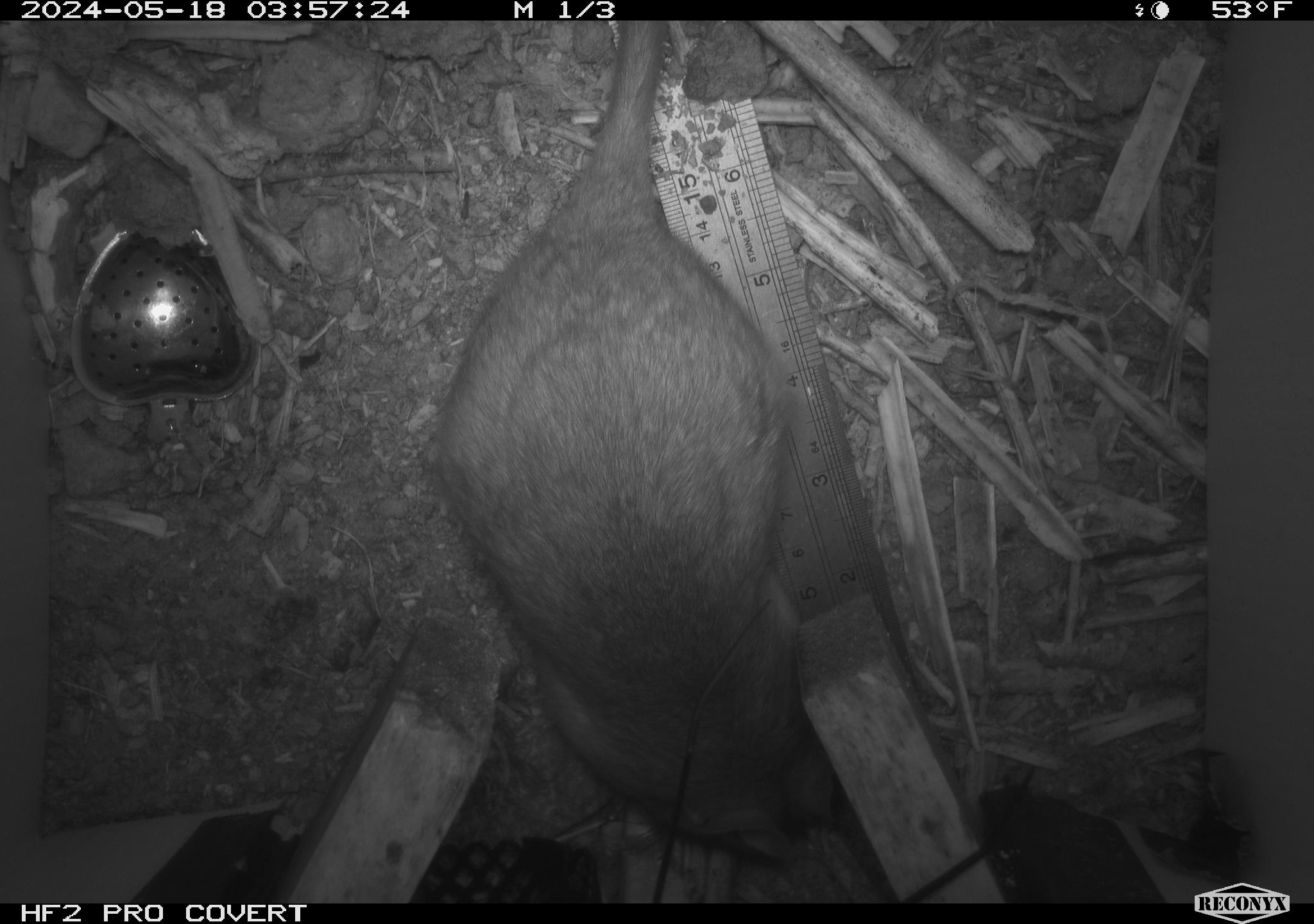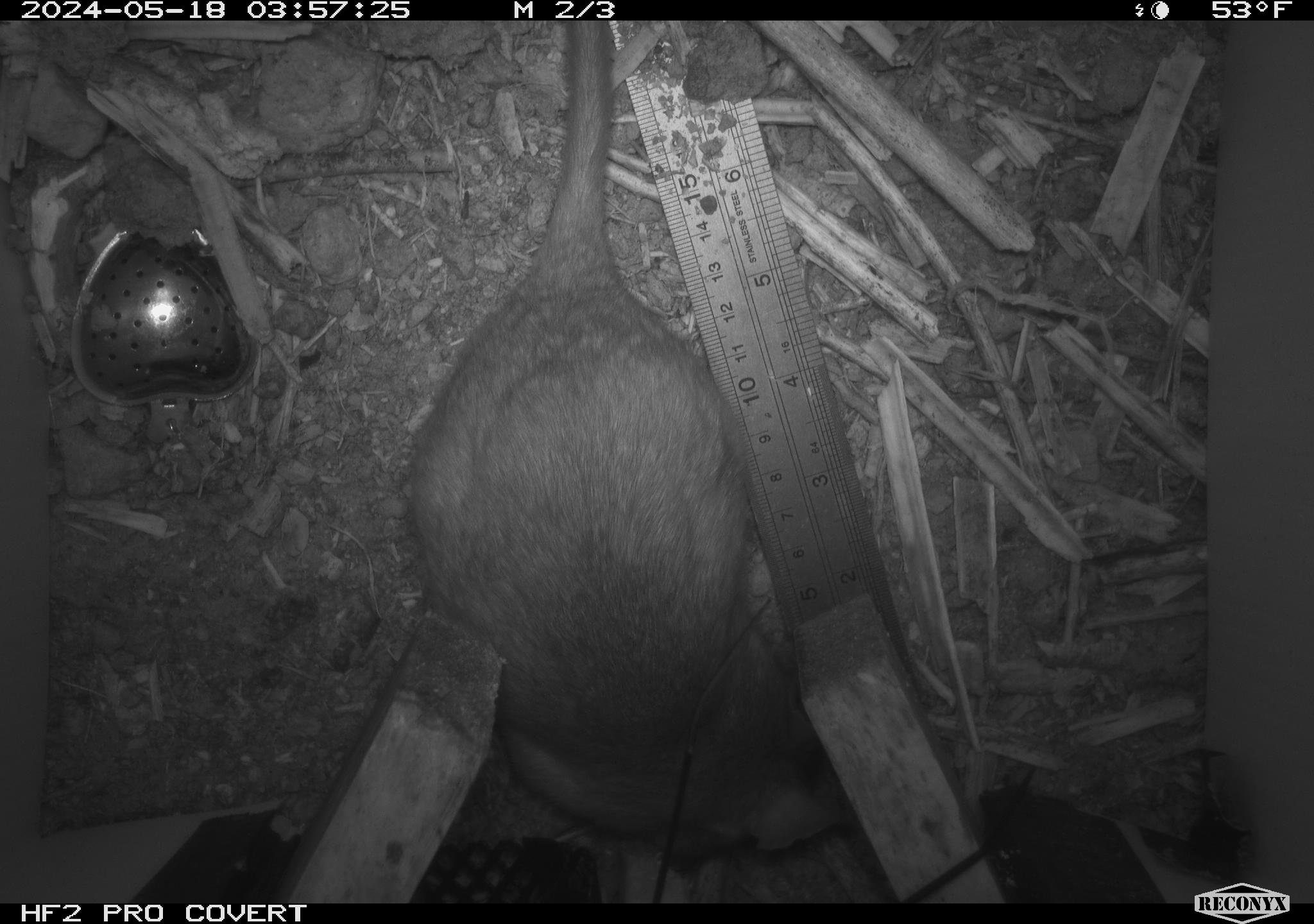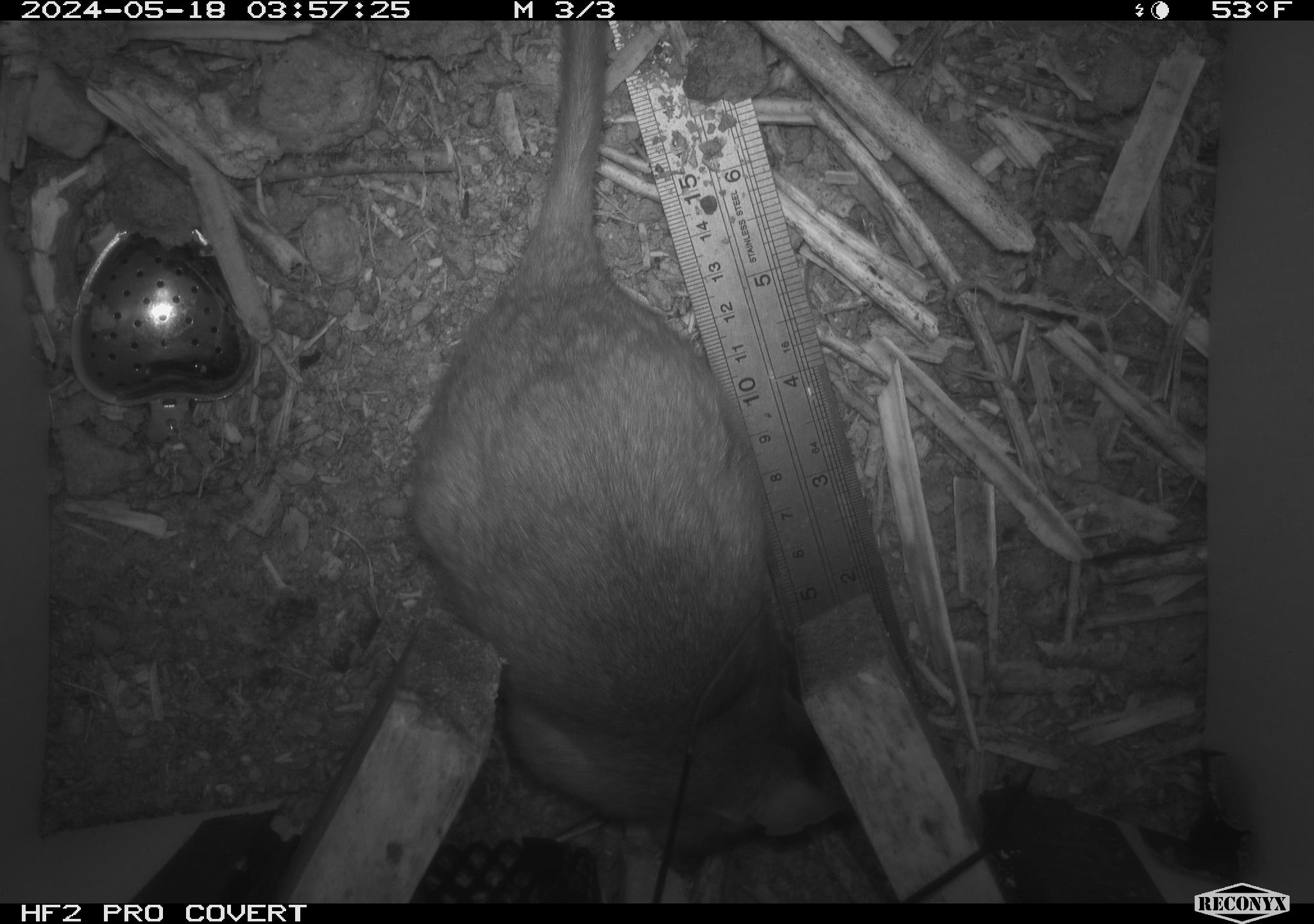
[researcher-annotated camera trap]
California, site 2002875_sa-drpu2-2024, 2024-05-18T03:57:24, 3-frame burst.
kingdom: Animalia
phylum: Chordata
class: Mammalia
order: Rodentia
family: Cricetidae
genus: Neotoma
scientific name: Neotoma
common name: pack rat or woodrat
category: neotoma species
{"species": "neotoma species (pack rat or woodrat) (Neotoma)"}